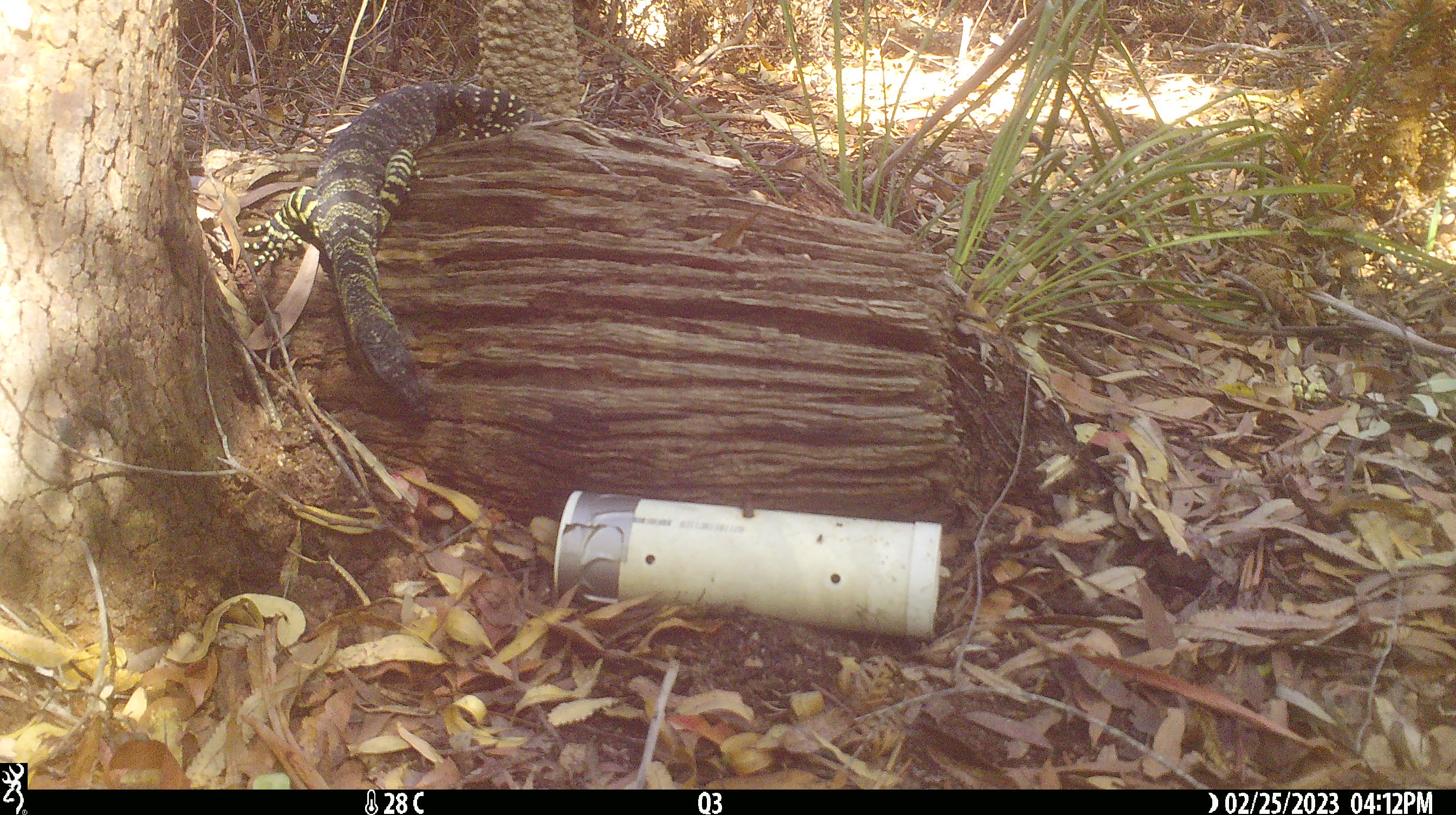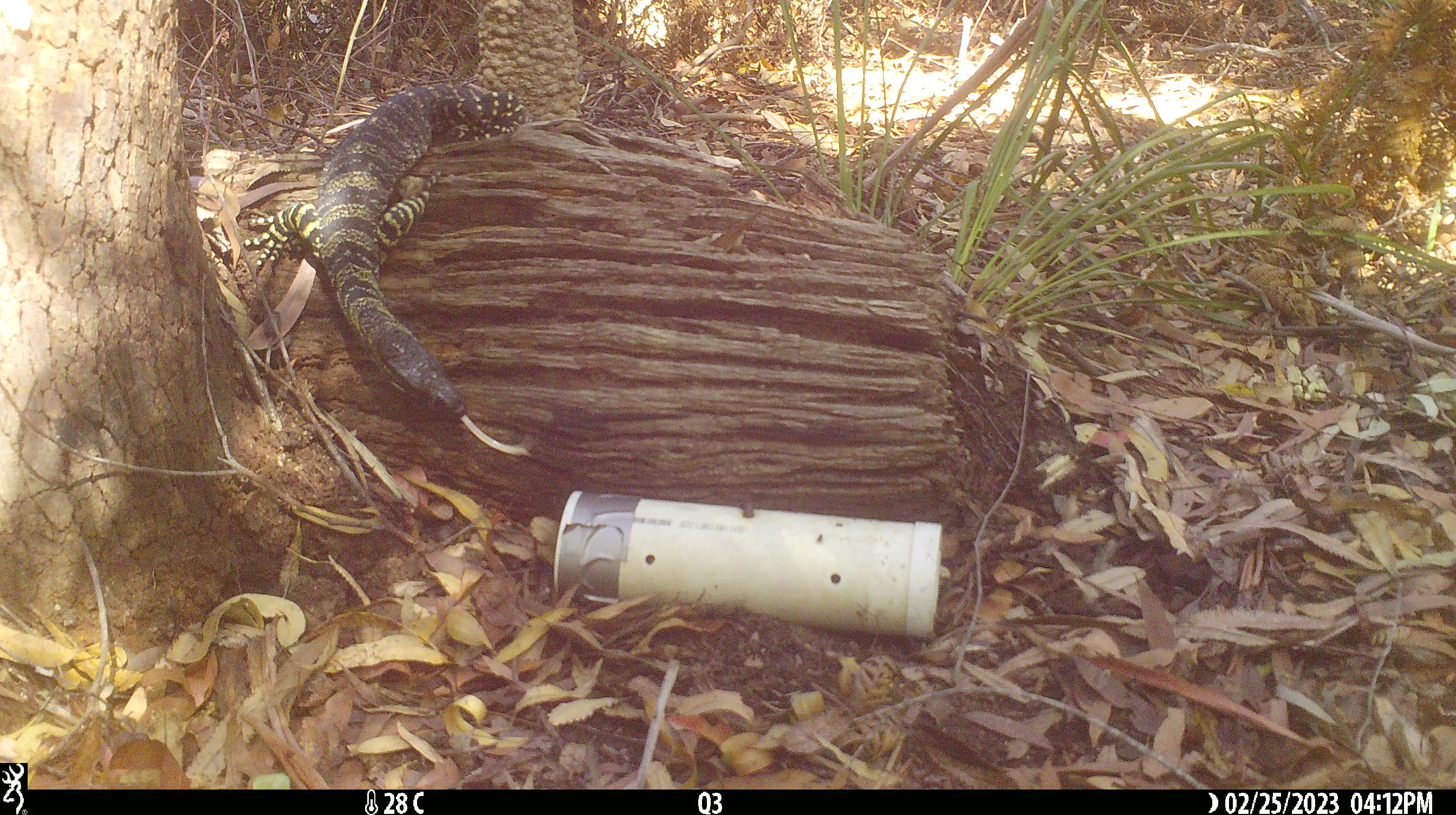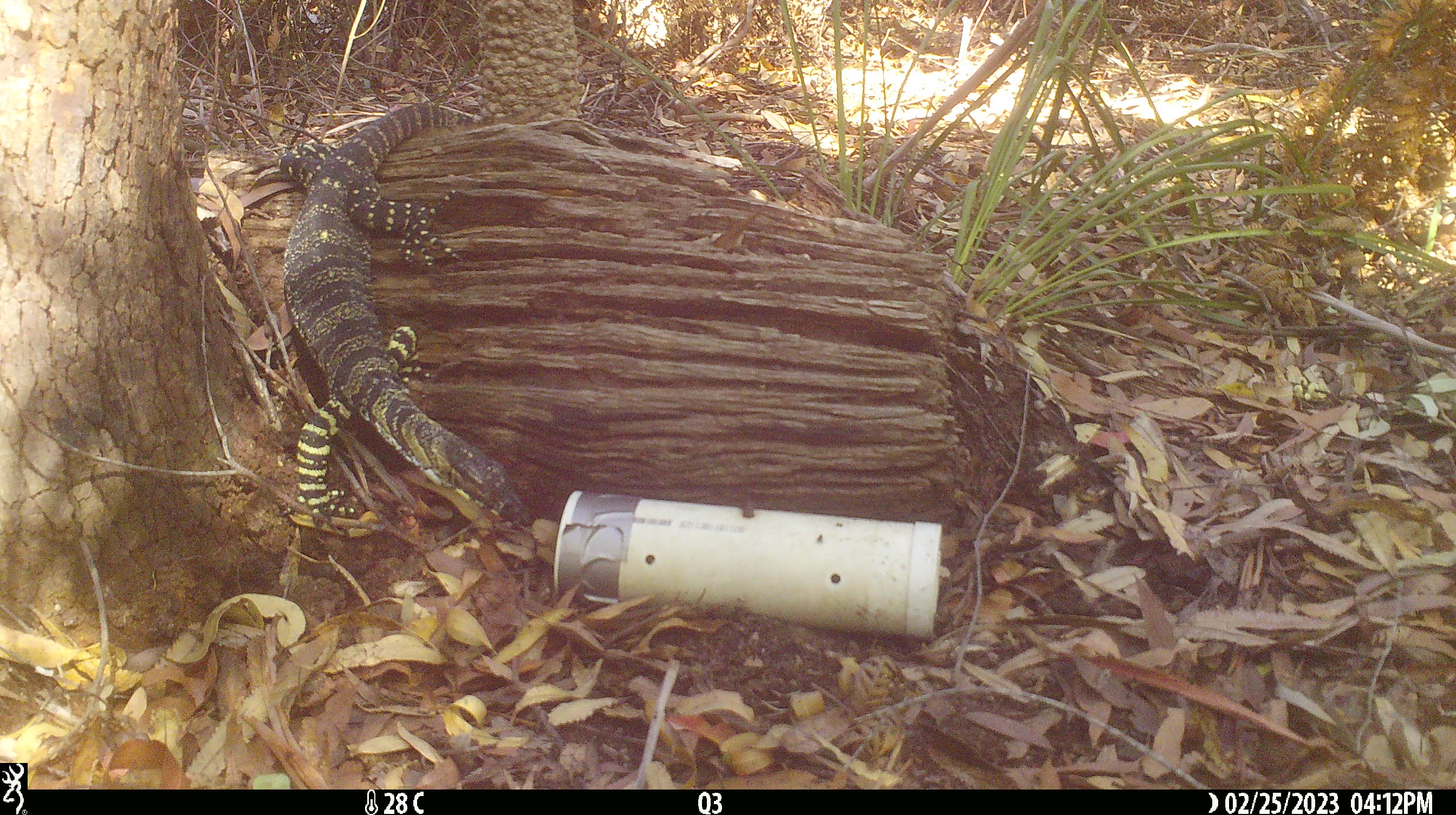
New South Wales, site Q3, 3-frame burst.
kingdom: Animalia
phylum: Chordata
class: Reptilia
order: Squamata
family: Varanidae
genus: Varanus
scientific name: Varanus varius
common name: lace monitor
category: goanna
Goanna (lace monitor) (Varanus varius).